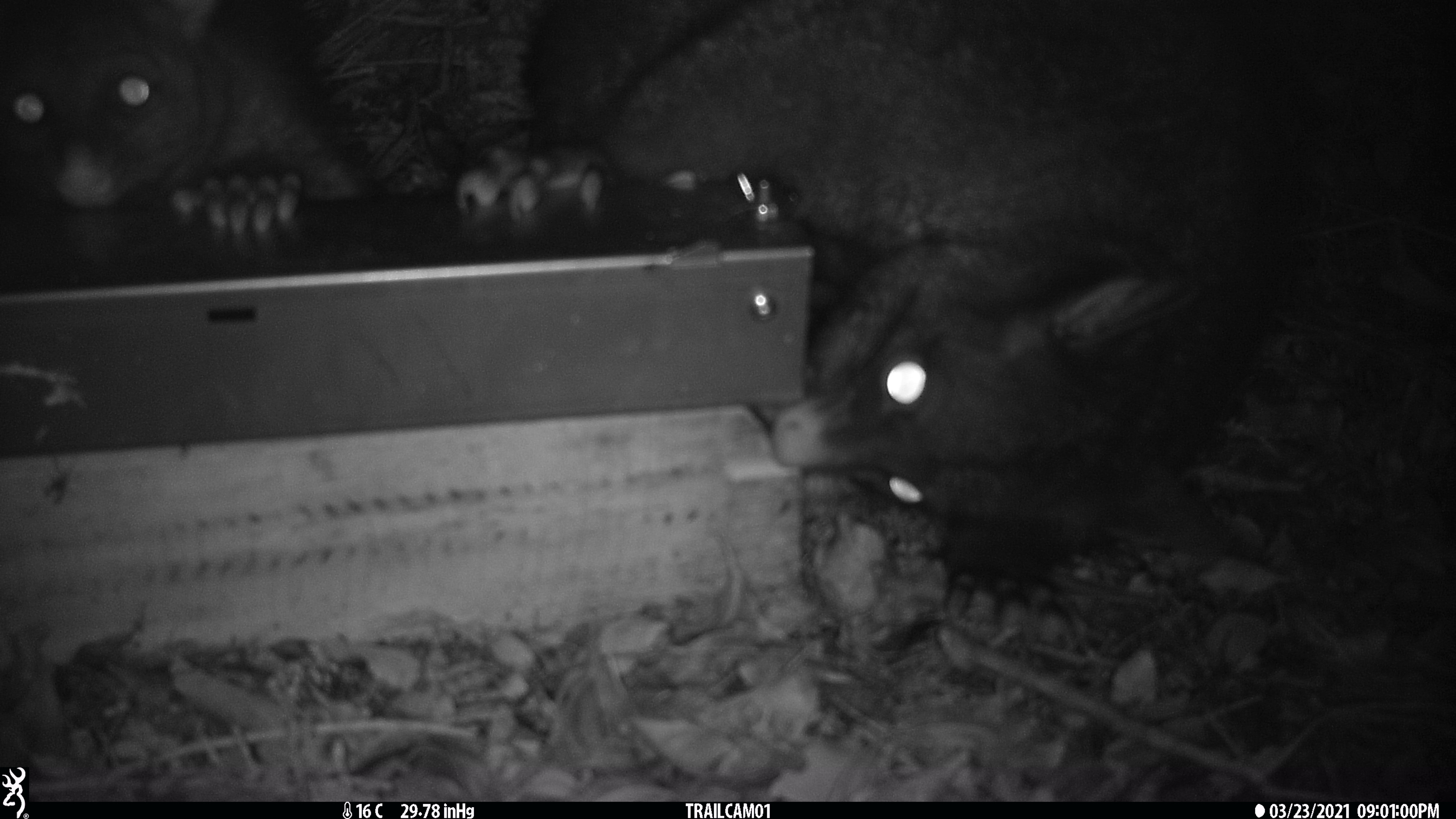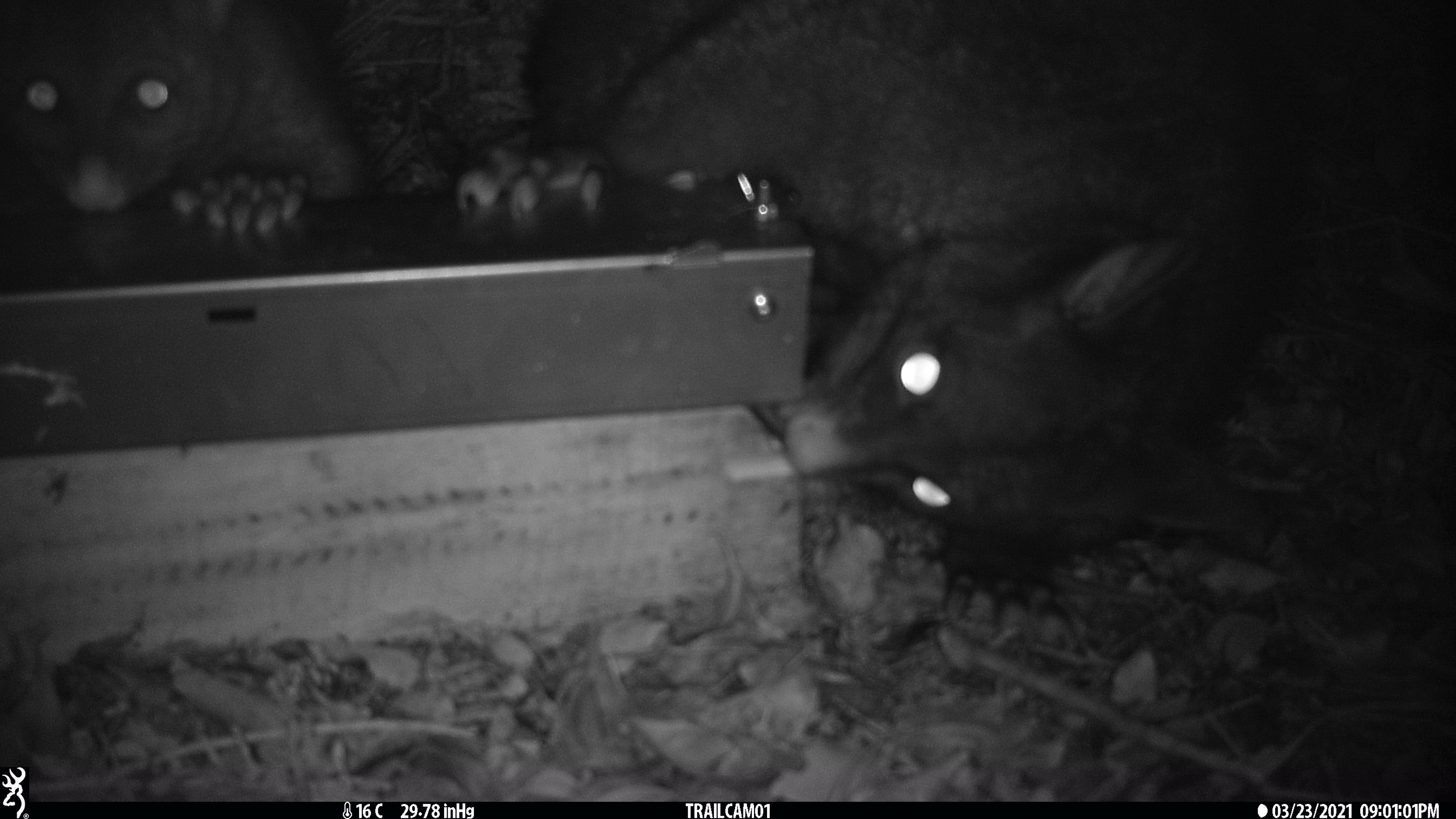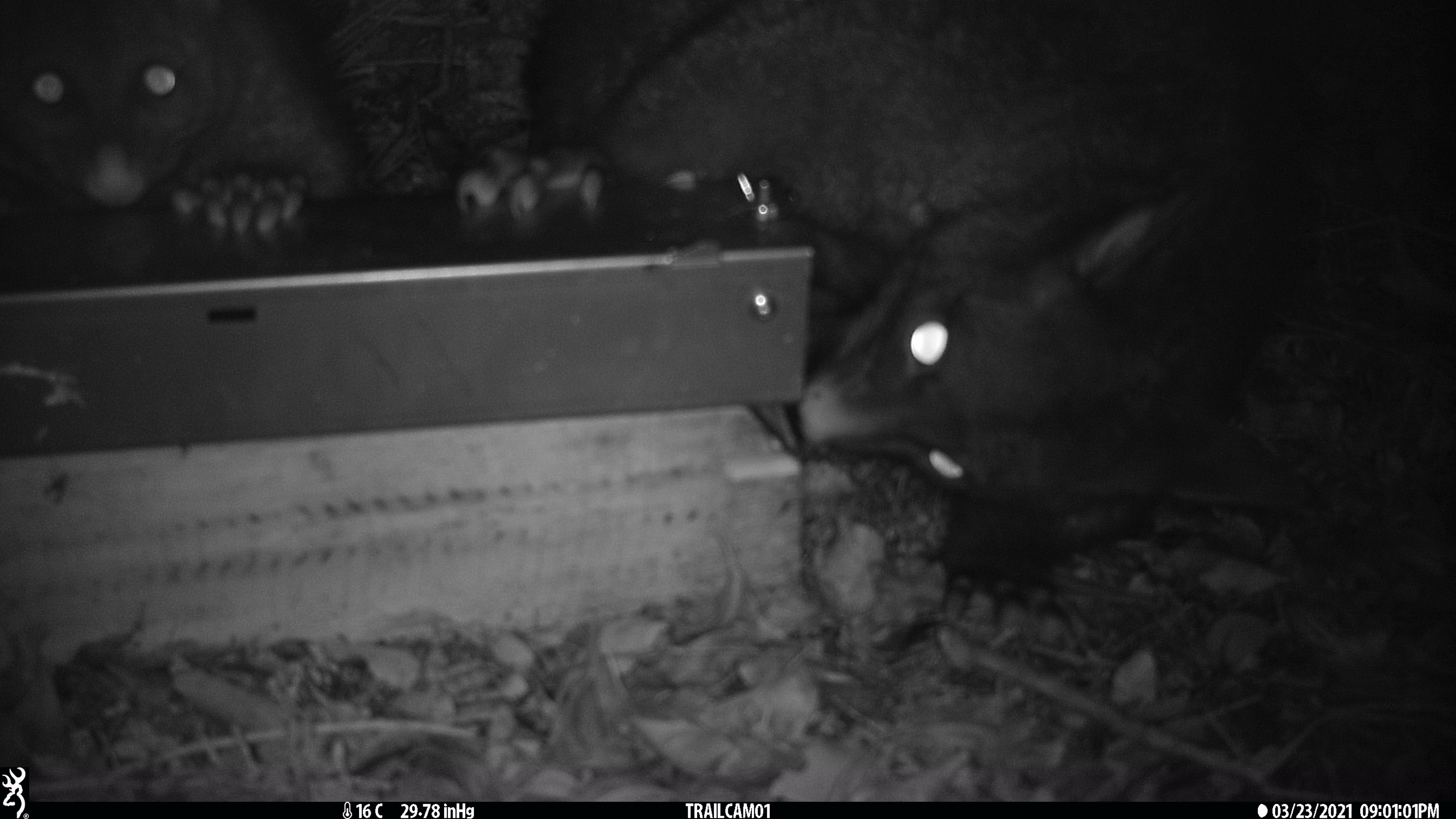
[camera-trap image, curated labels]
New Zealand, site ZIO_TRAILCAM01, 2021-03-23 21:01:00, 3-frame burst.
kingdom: Animalia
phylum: Chordata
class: Mammalia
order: Diprotodontia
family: Phalangeridae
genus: Trichosurus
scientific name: Trichosurus vulpecula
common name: common brushtail possum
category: possum